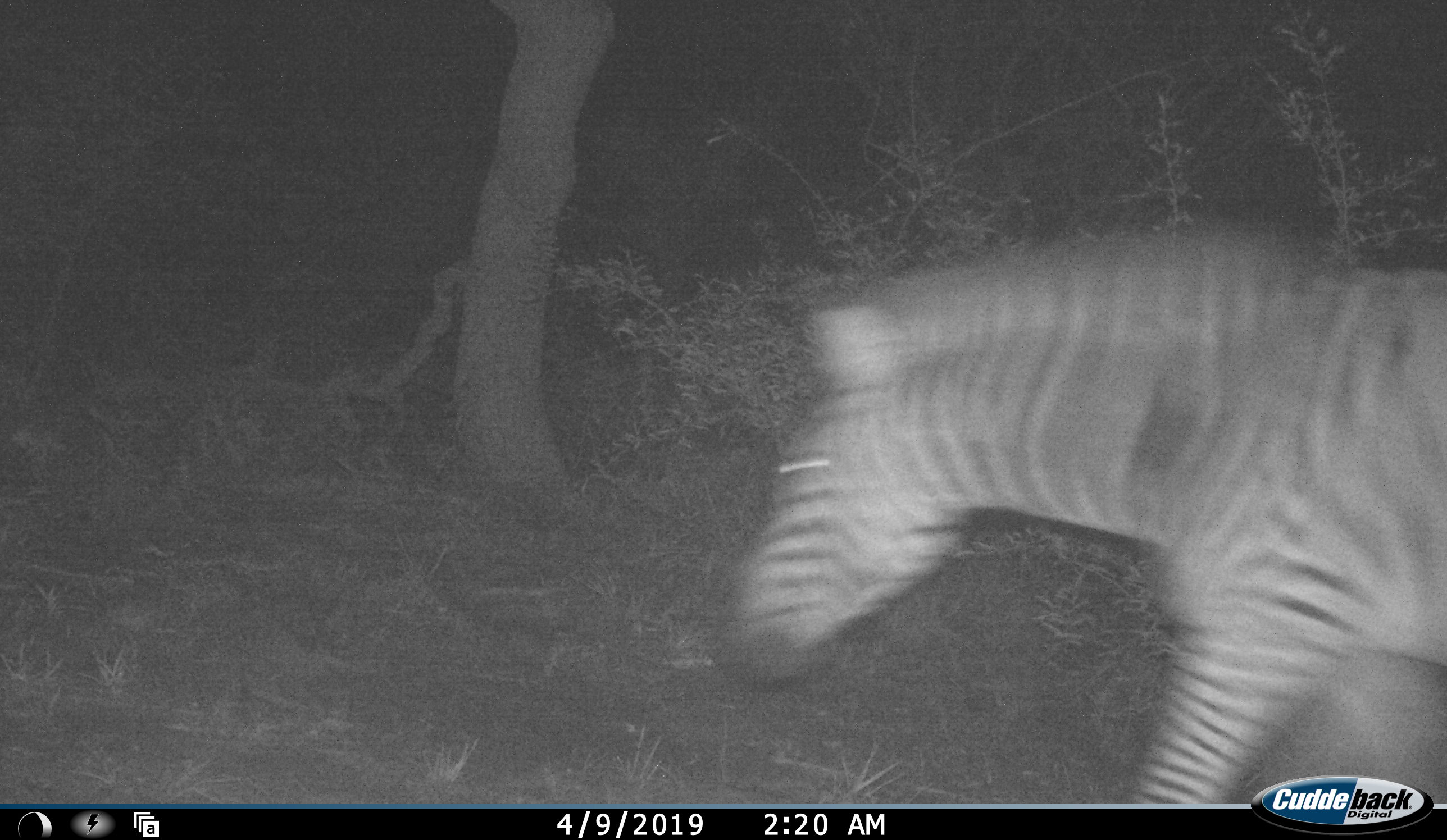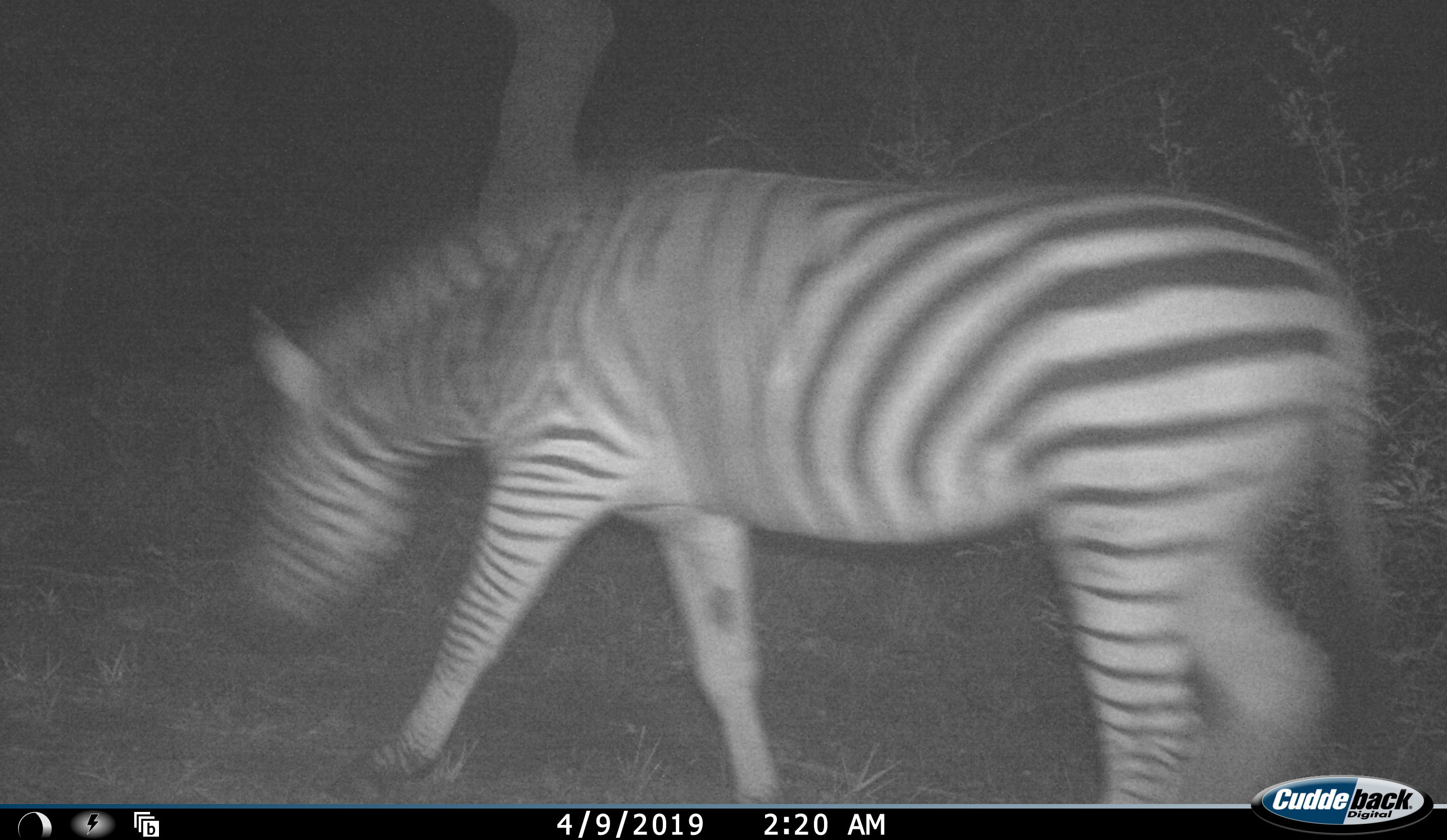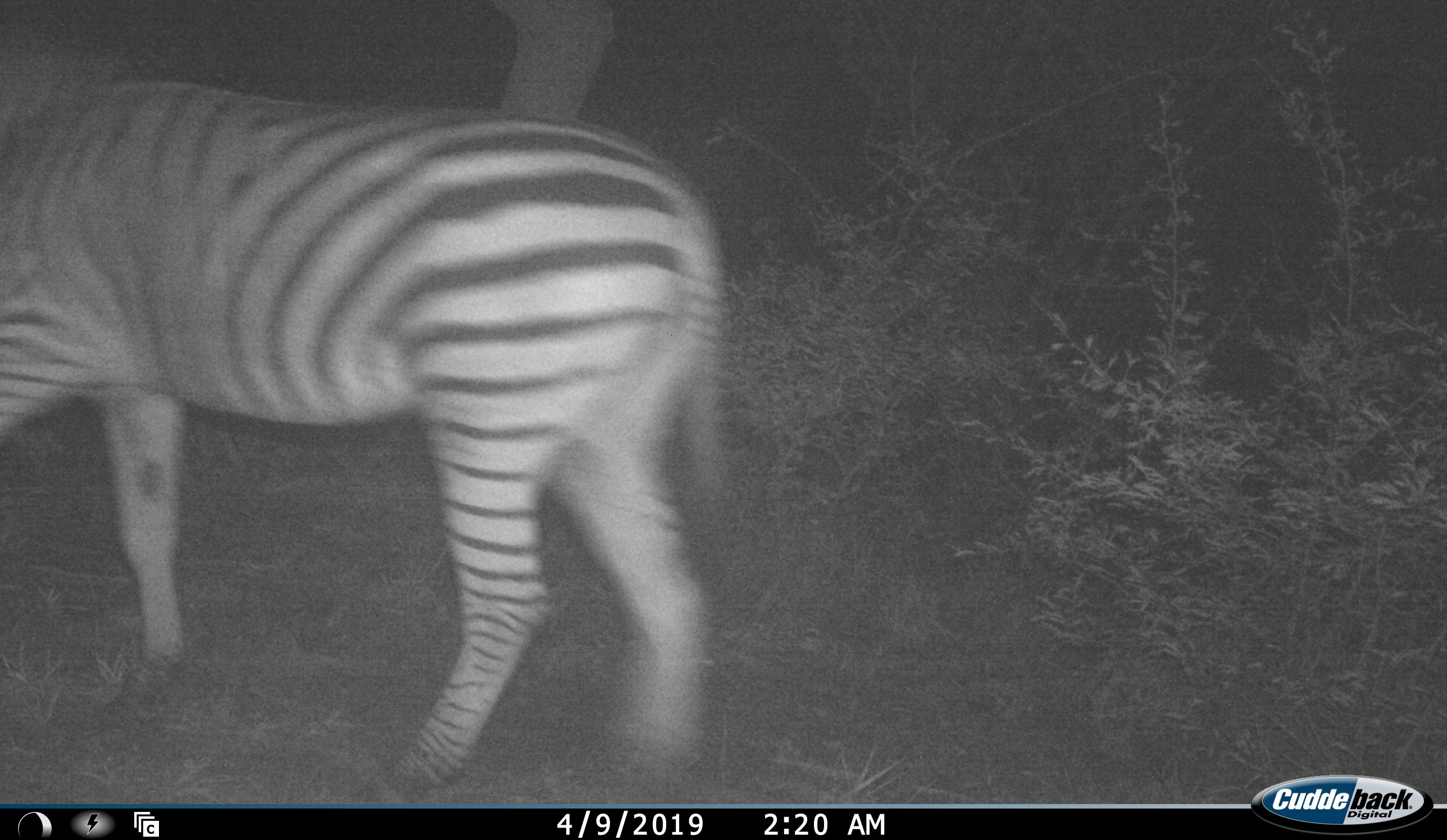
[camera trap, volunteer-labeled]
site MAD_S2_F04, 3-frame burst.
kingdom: Animalia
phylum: Chordata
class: Mammalia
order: Perissodactyla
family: Equidae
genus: Equus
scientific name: Equus quagga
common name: plains zebra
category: zebraplains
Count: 1.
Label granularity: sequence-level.